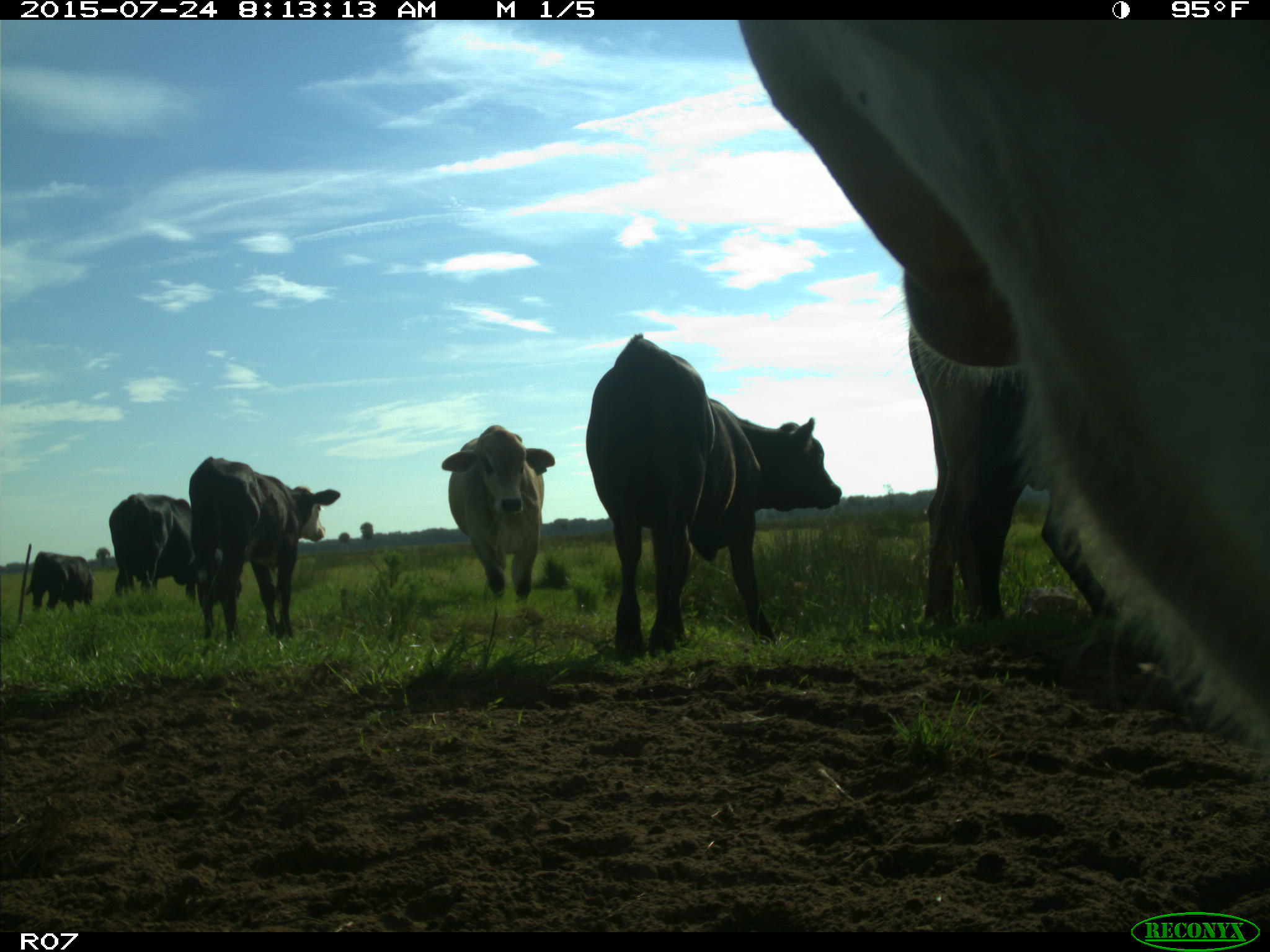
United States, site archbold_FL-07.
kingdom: Animalia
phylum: Chordata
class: Mammalia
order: Artiodactyla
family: Bovidae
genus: Bos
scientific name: Bos taurus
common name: domestic cow